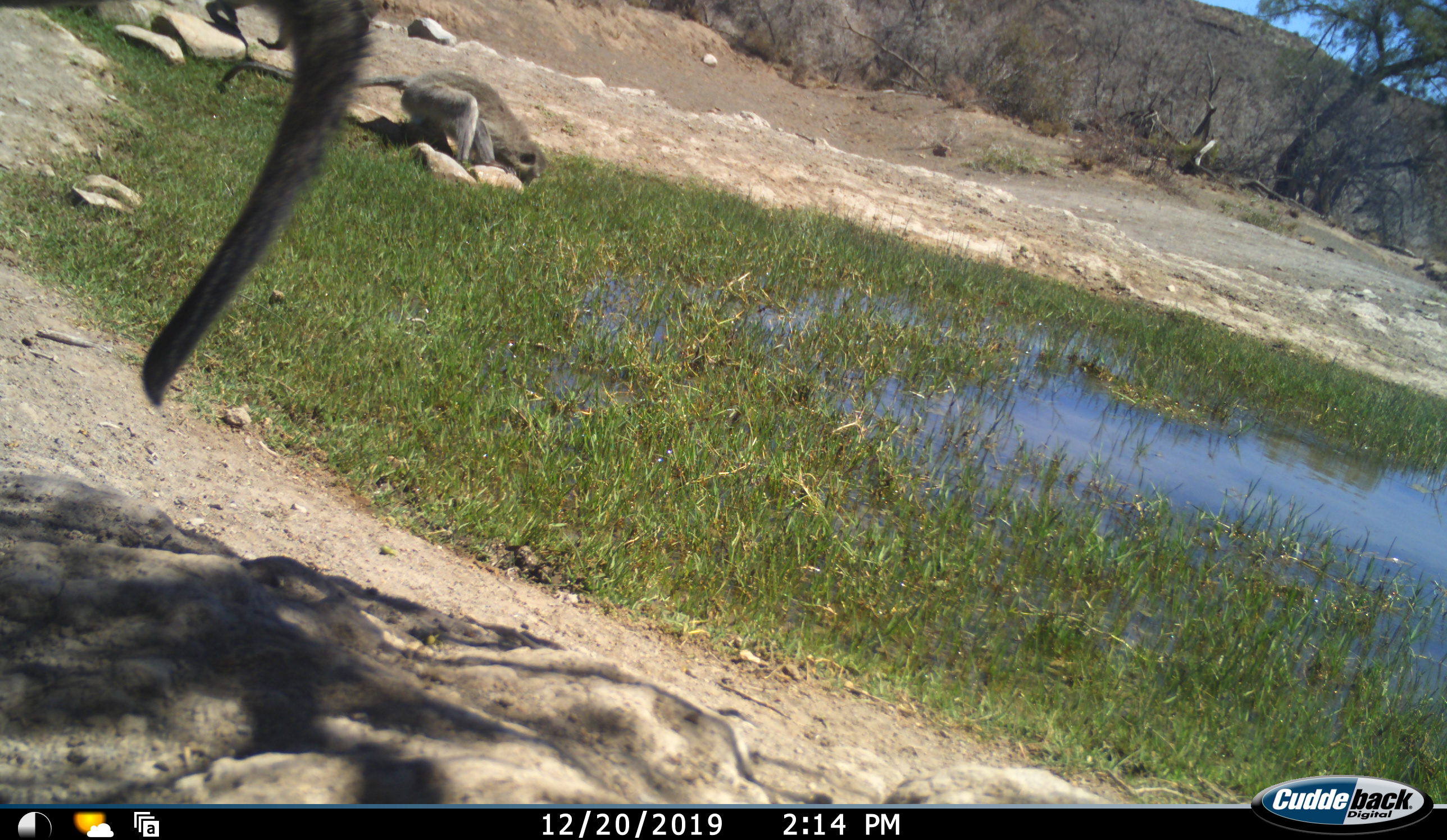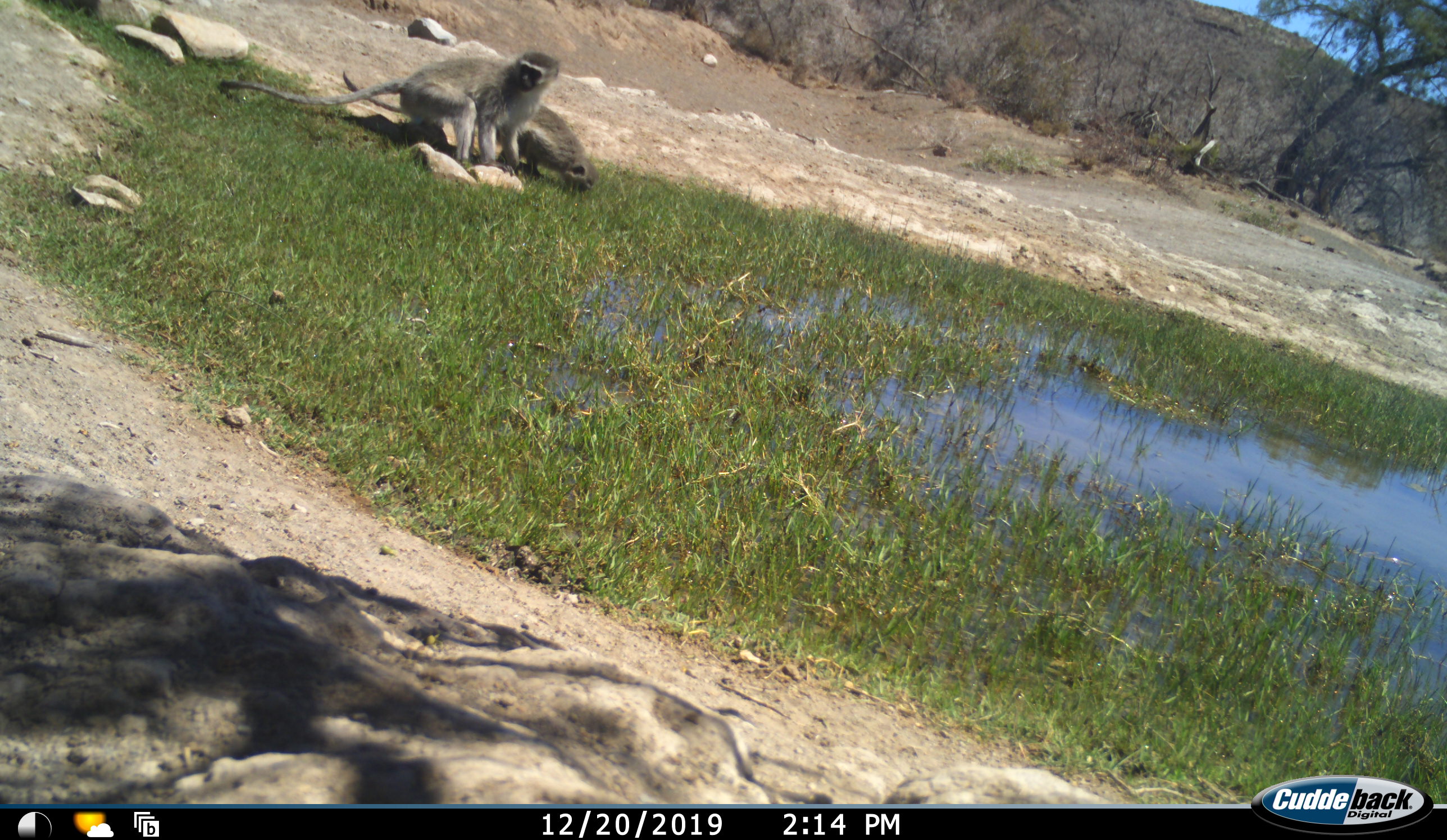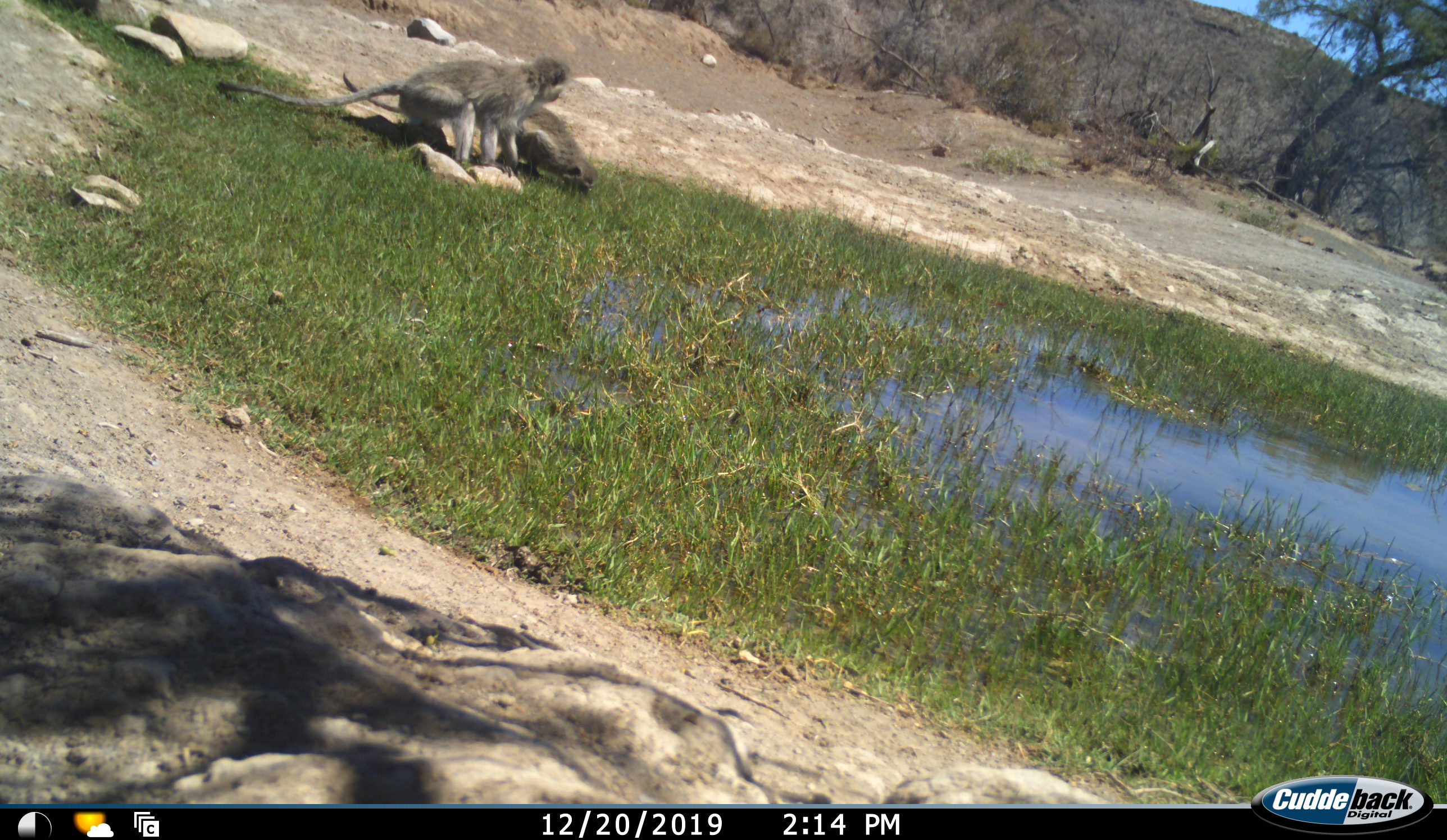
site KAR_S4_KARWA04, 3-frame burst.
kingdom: Animalia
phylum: Chordata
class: Mammalia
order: Primates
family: Cercopithecidae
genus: Chlorocebus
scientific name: Chlorocebus pygerythrus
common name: vervet monkey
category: monkeyvervet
Monkeyvervet (vervet monkey) (Chlorocebus pygerythrus), count 3. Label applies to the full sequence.